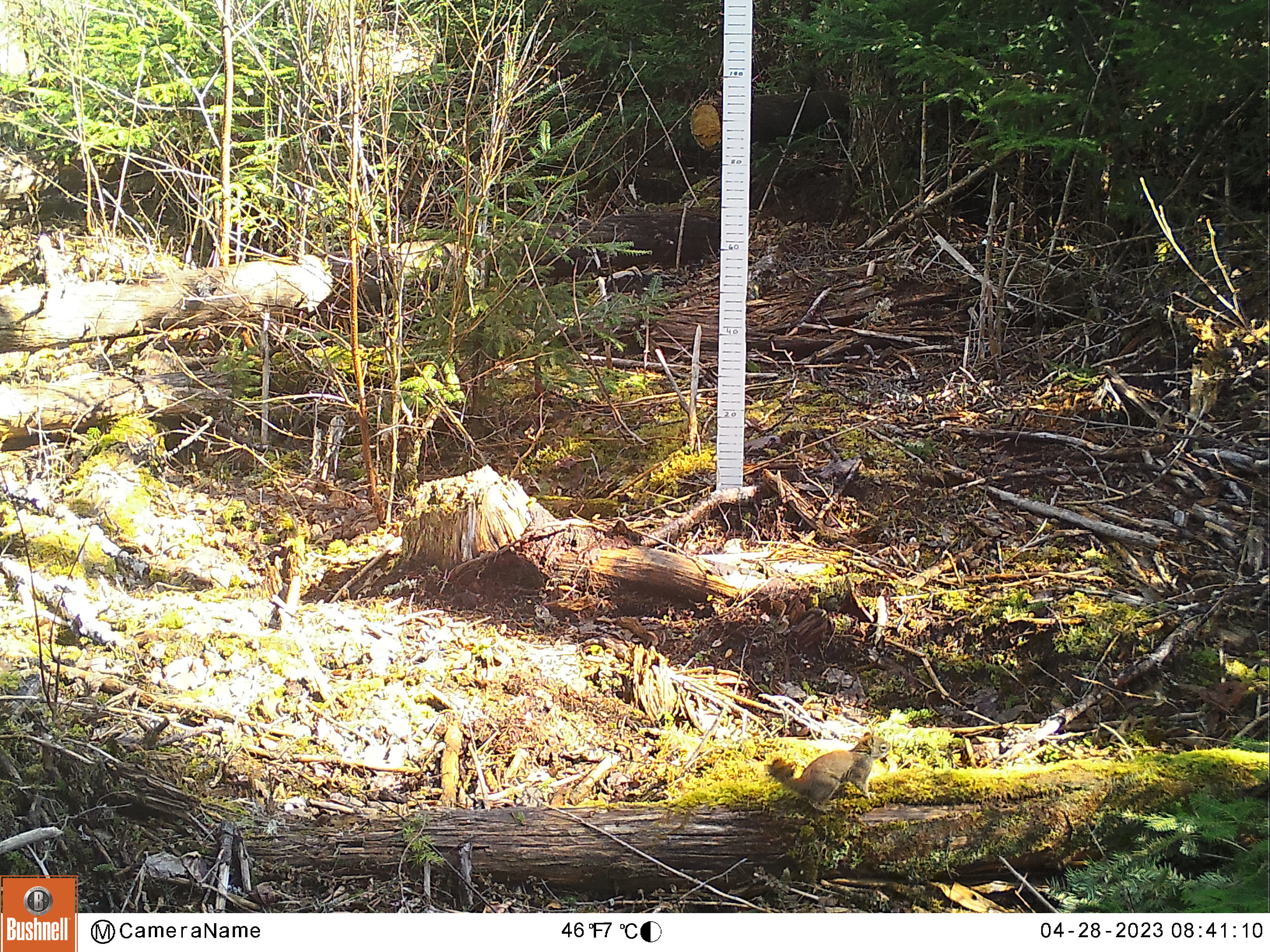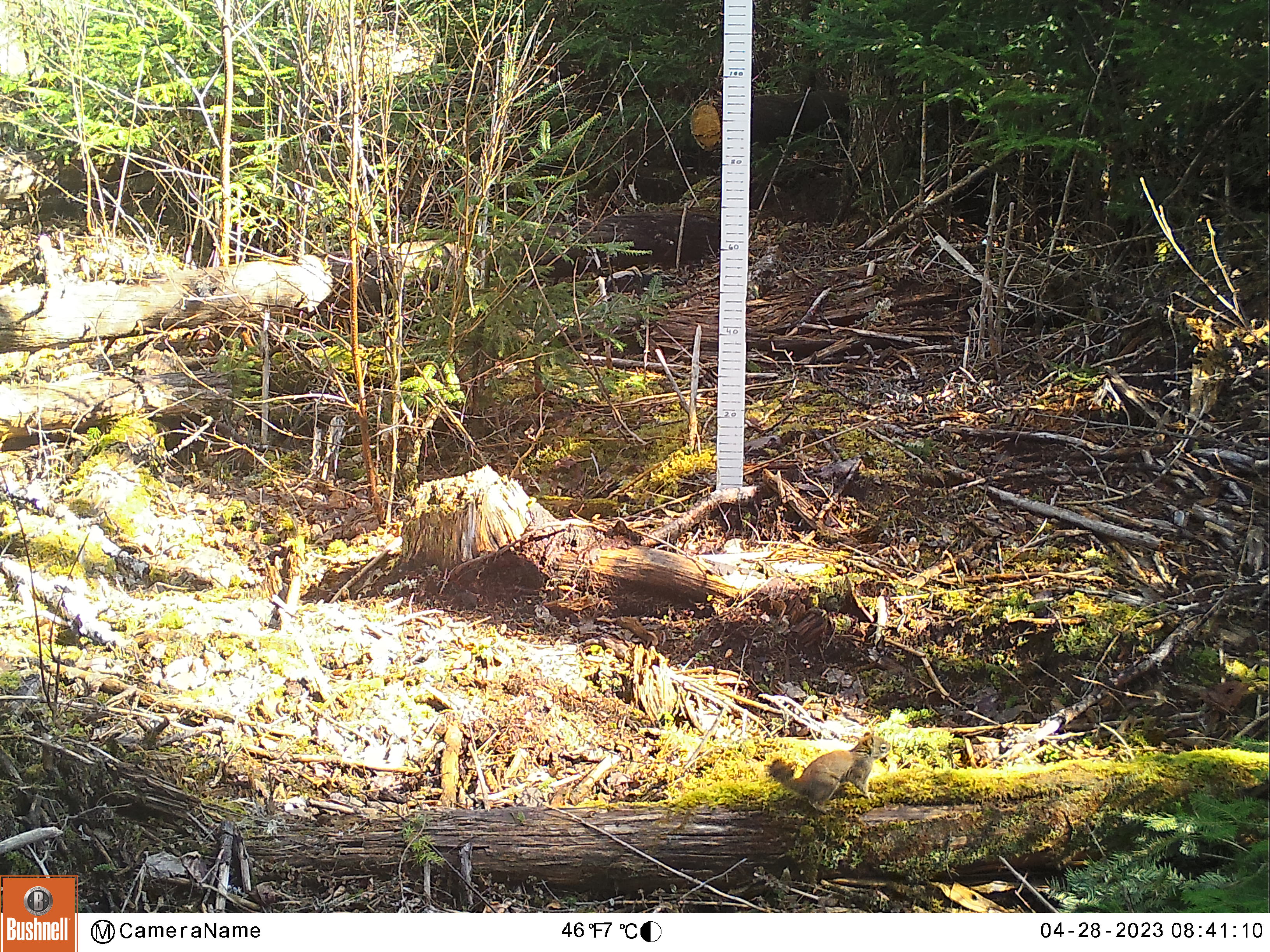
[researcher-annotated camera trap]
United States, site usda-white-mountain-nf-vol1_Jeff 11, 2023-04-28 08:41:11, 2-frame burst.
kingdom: Animalia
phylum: Chordata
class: Mammalia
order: Rodentia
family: Sciuridae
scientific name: Sciuridae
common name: squirrel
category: squirrel sp.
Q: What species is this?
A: Squirrel sp. (squirrel) (Sciuridae).